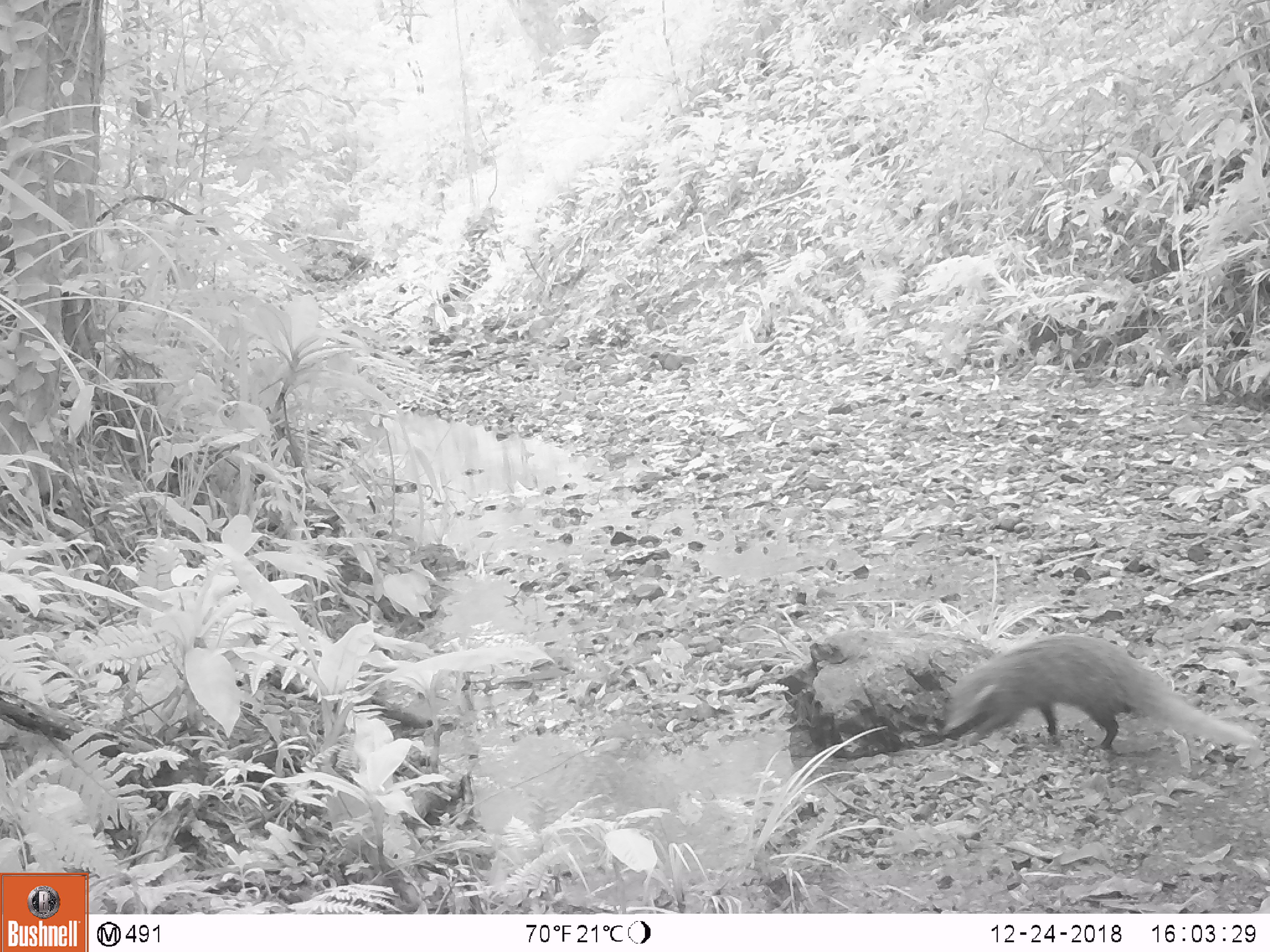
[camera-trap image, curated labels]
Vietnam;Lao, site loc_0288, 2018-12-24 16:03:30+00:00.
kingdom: Animalia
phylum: Chordata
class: Mammalia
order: Carnivora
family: Herpestidae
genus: Urva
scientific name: Urva urva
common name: crab-eating mongoose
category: crab eating mongoose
Crab eating mongoose (crab-eating mongoose) (Urva urva). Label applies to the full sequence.